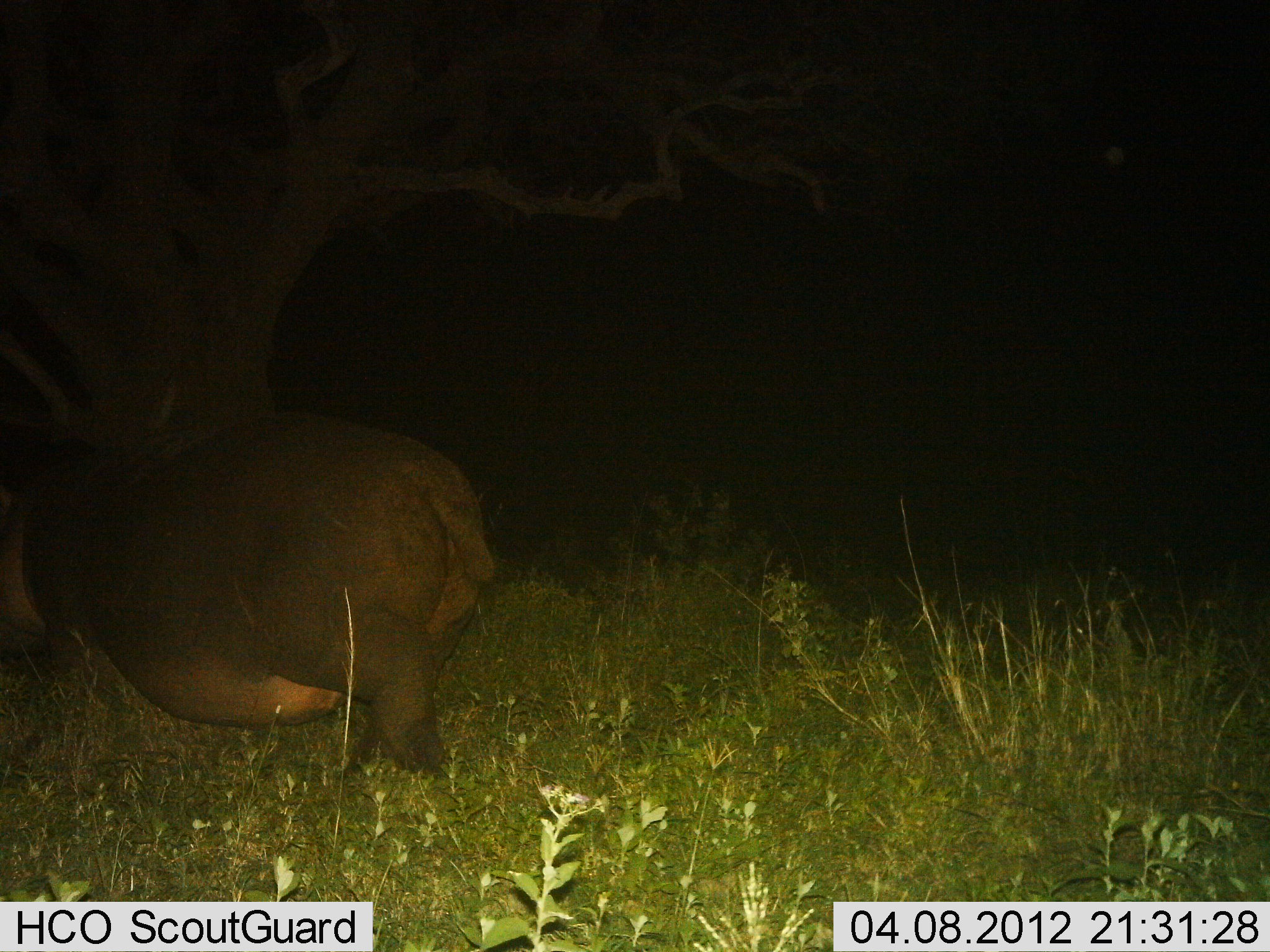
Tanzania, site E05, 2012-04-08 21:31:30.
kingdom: Animalia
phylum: Chordata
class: Mammalia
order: Artiodactyla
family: Hippopotamidae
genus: Hippopotamus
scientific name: Hippopotamus amphibius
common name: hippopotamus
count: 1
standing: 17%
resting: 0%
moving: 75%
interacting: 0%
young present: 0%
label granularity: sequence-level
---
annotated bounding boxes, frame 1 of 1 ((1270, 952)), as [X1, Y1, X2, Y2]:
animal: [0, 348, 500, 795]